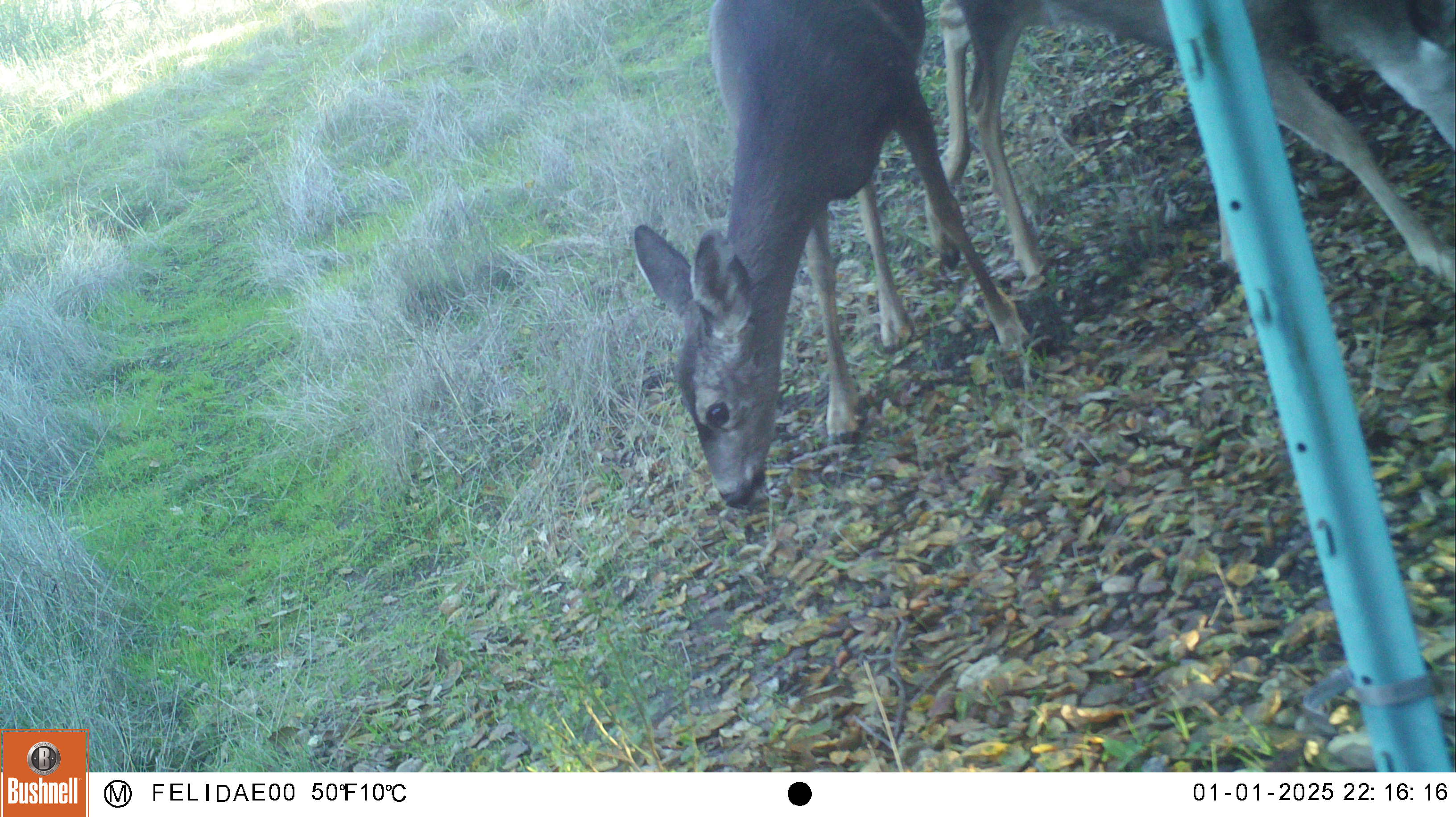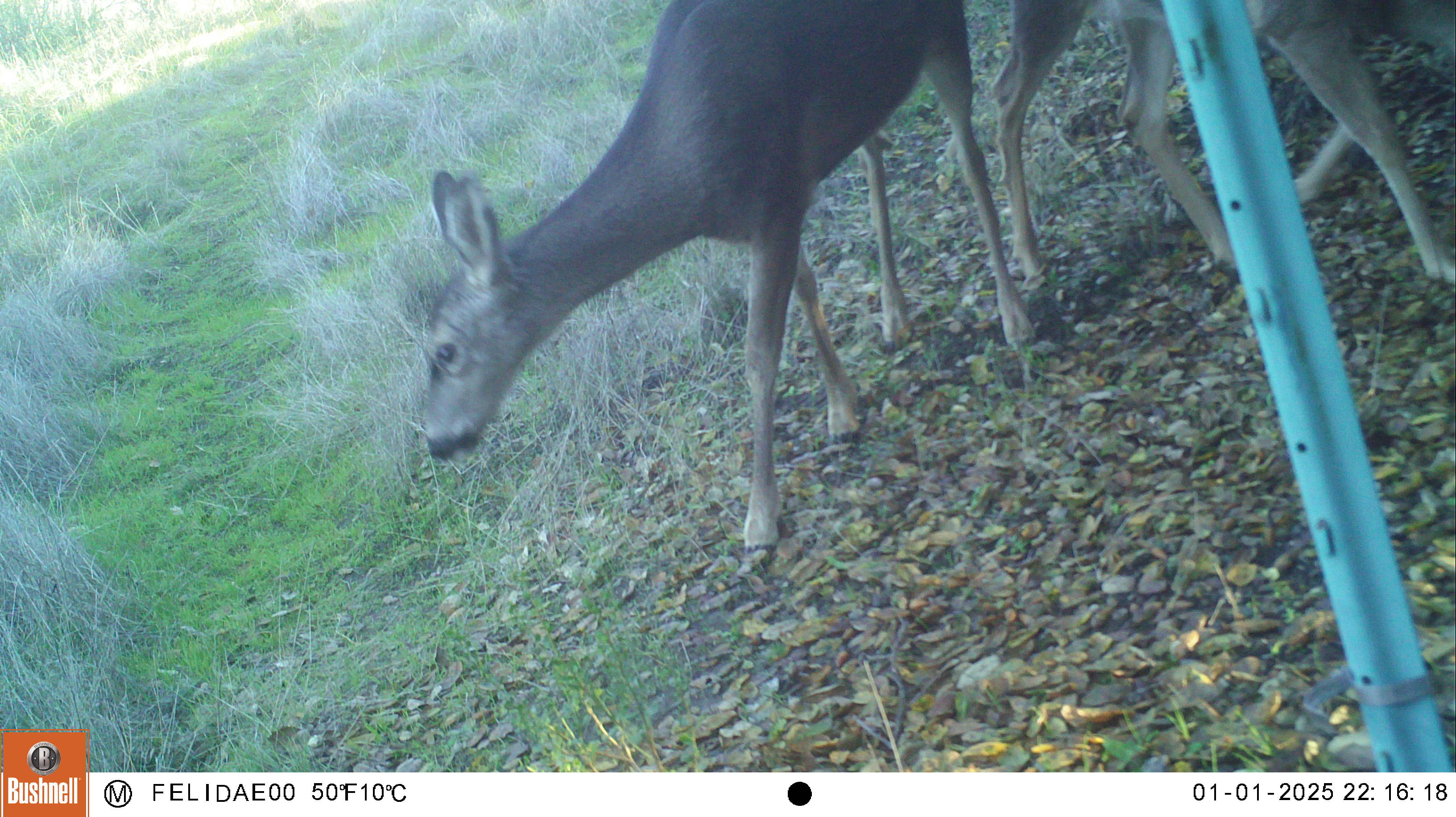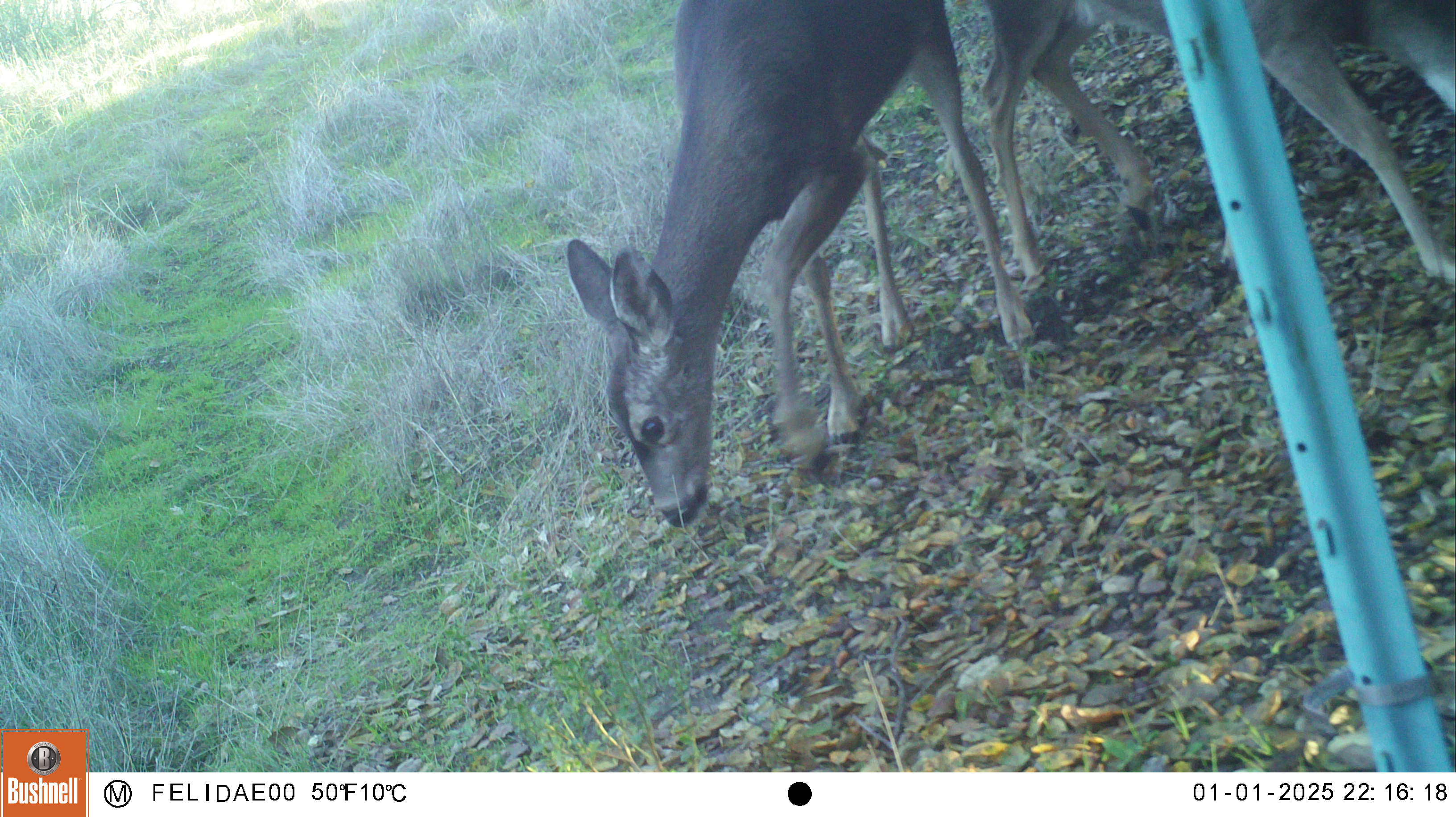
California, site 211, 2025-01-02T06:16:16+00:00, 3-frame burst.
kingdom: Animalia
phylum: Chordata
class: Mammalia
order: Artiodactyla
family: Cervidae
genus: Odocoileus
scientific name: Odocoileus hemionus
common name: mule deer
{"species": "mule deer (Odocoileus hemionus)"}